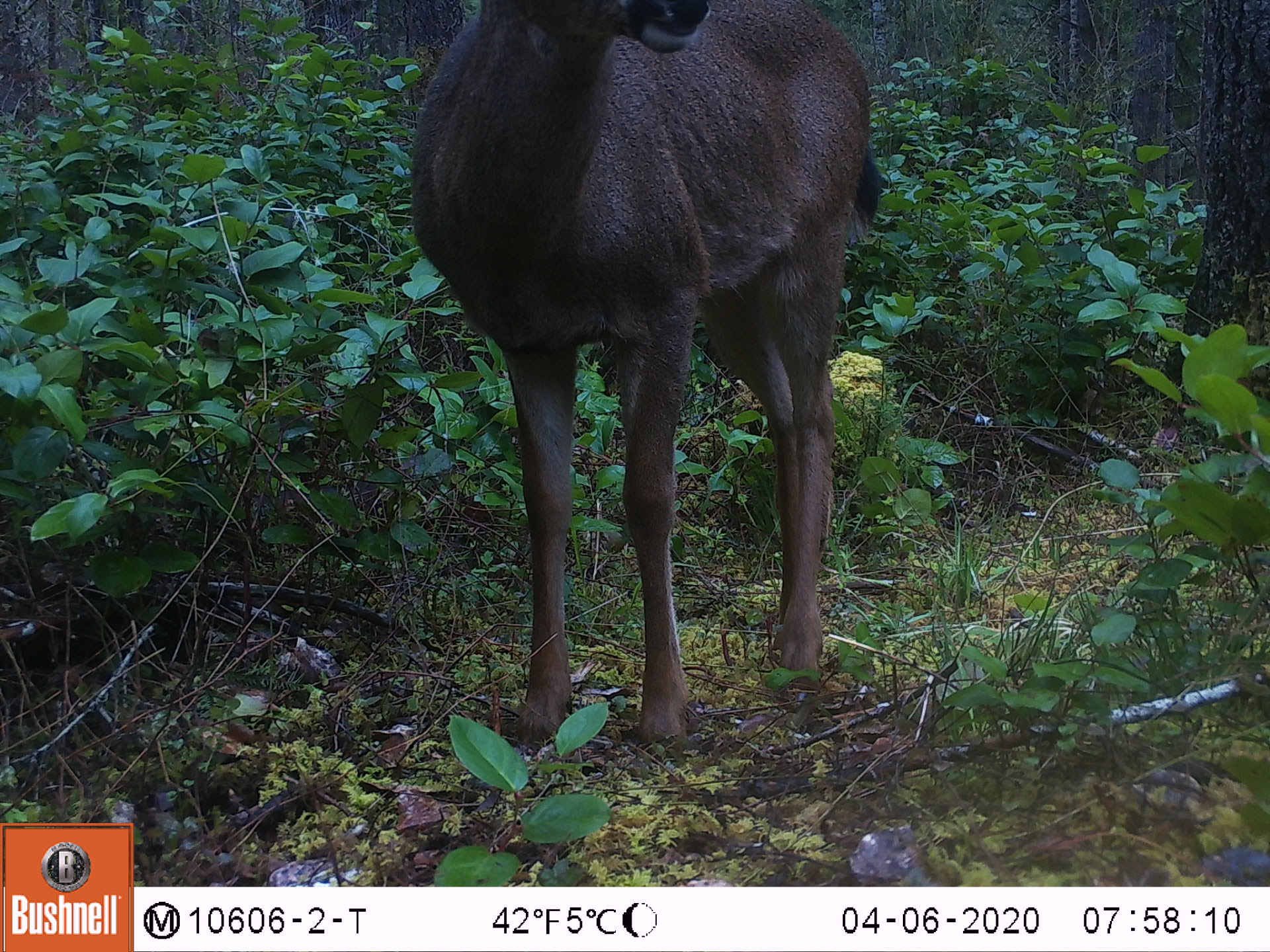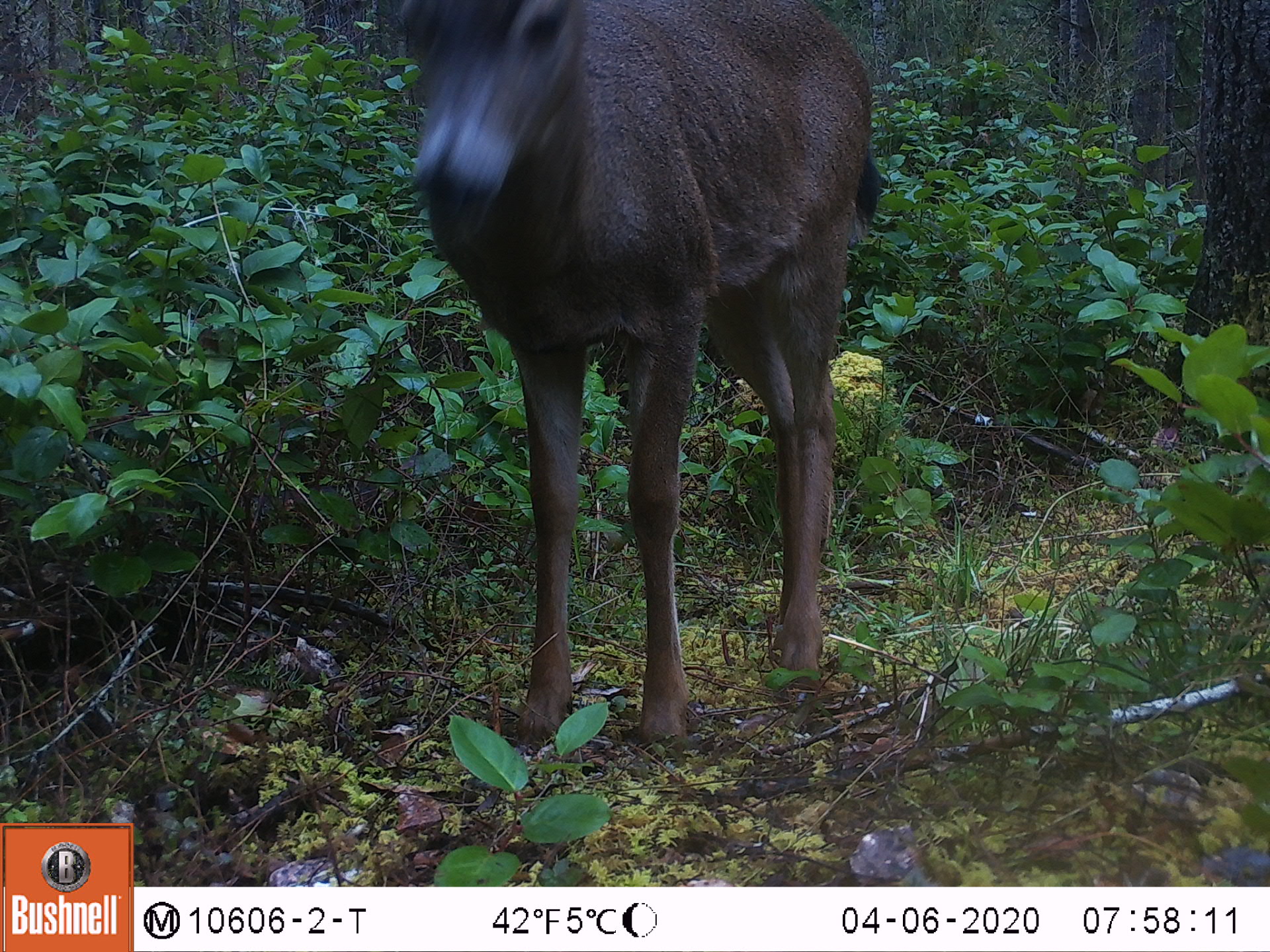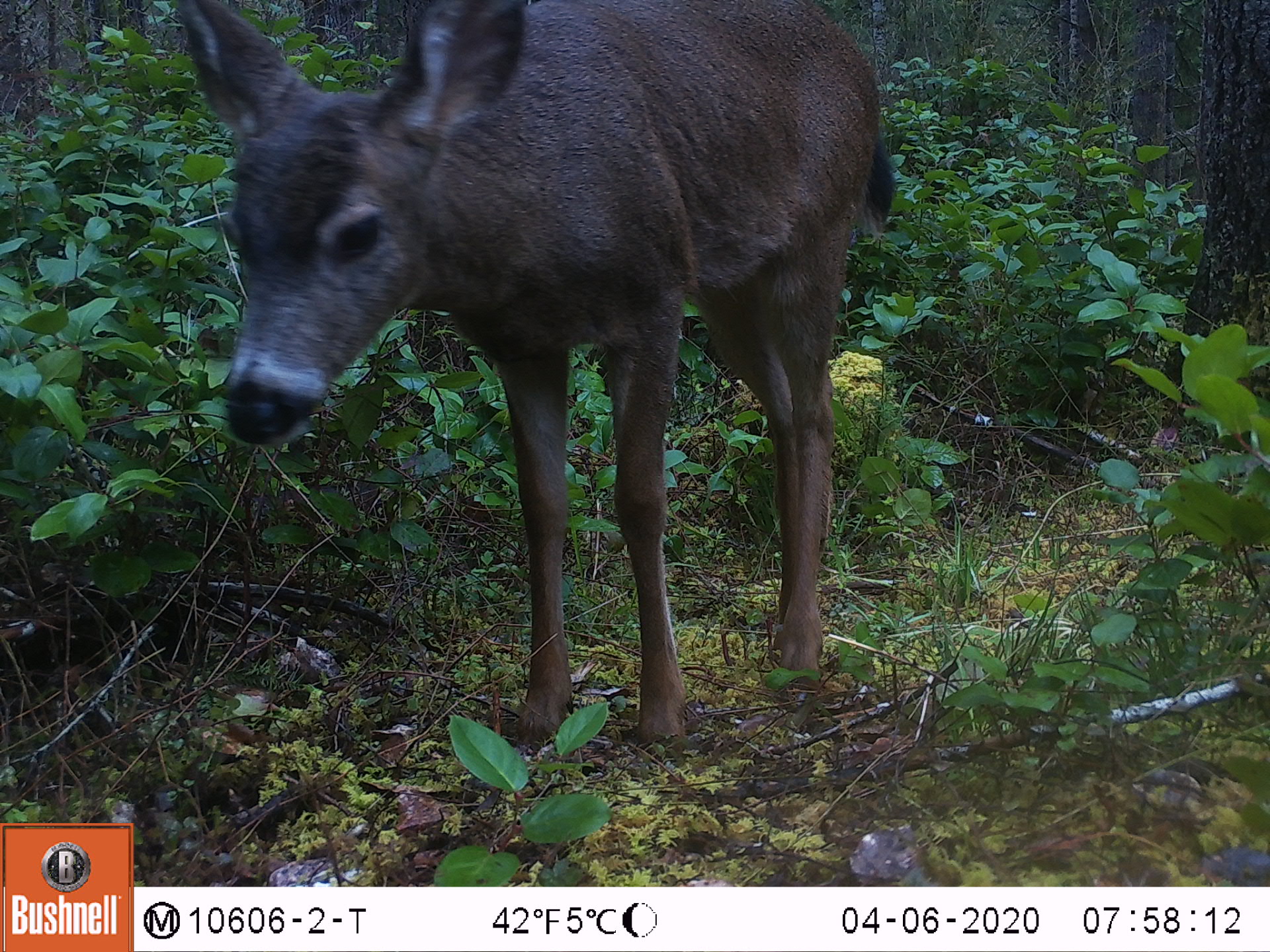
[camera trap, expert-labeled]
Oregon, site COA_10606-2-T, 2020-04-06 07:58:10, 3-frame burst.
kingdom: Animalia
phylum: Chordata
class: Mammalia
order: Artiodactyla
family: Cervidae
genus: Odocoileus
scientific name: Odocoileus hemionus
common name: black-tailed deer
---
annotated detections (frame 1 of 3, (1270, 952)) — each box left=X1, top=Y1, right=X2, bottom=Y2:
black-tailed deer: left=397, top=1, right=902, bottom=748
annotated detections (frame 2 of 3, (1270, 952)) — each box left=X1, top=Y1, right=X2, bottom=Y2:
black-tailed deer: left=389, top=0, right=904, bottom=748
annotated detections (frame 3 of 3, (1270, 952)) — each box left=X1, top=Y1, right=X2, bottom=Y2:
black-tailed deer: left=170, top=3, right=907, bottom=754